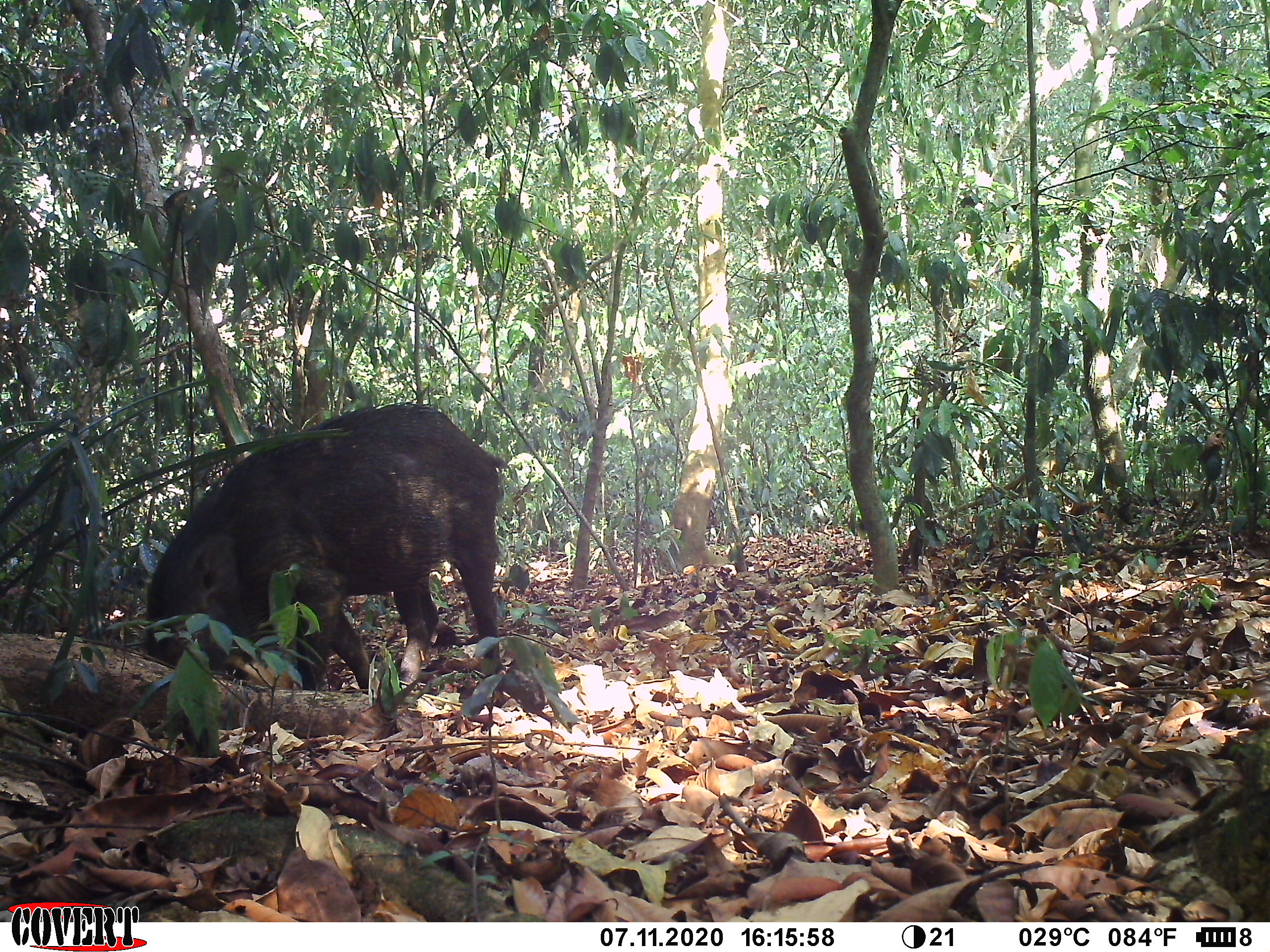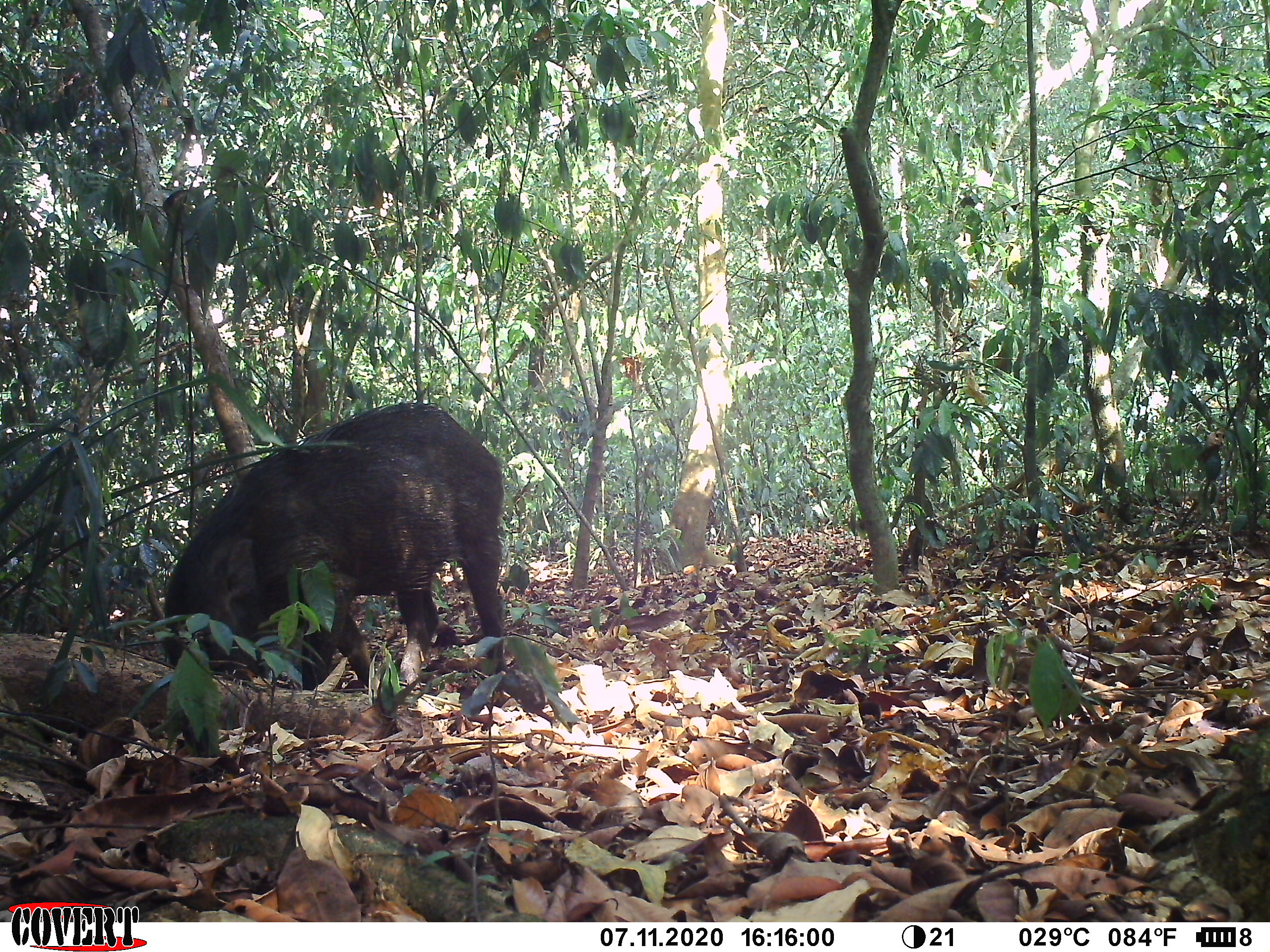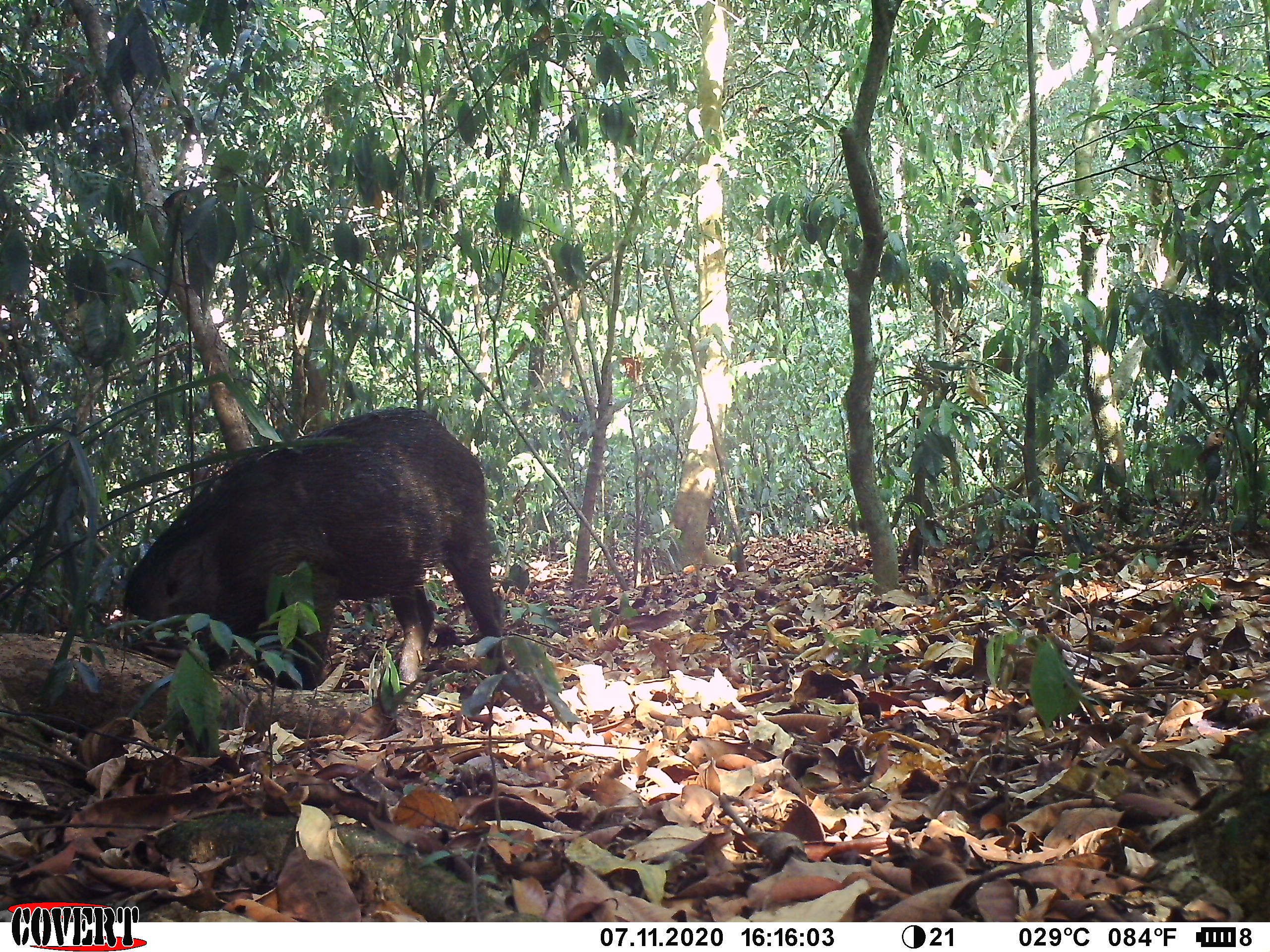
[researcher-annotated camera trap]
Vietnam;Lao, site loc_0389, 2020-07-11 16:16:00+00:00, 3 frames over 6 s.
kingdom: Animalia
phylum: Chordata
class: Mammalia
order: Artiodactyla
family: Suidae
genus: Sus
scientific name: Sus scrofa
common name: eurasian wild pig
Eurasian wild pig (Sus scrofa). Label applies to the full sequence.